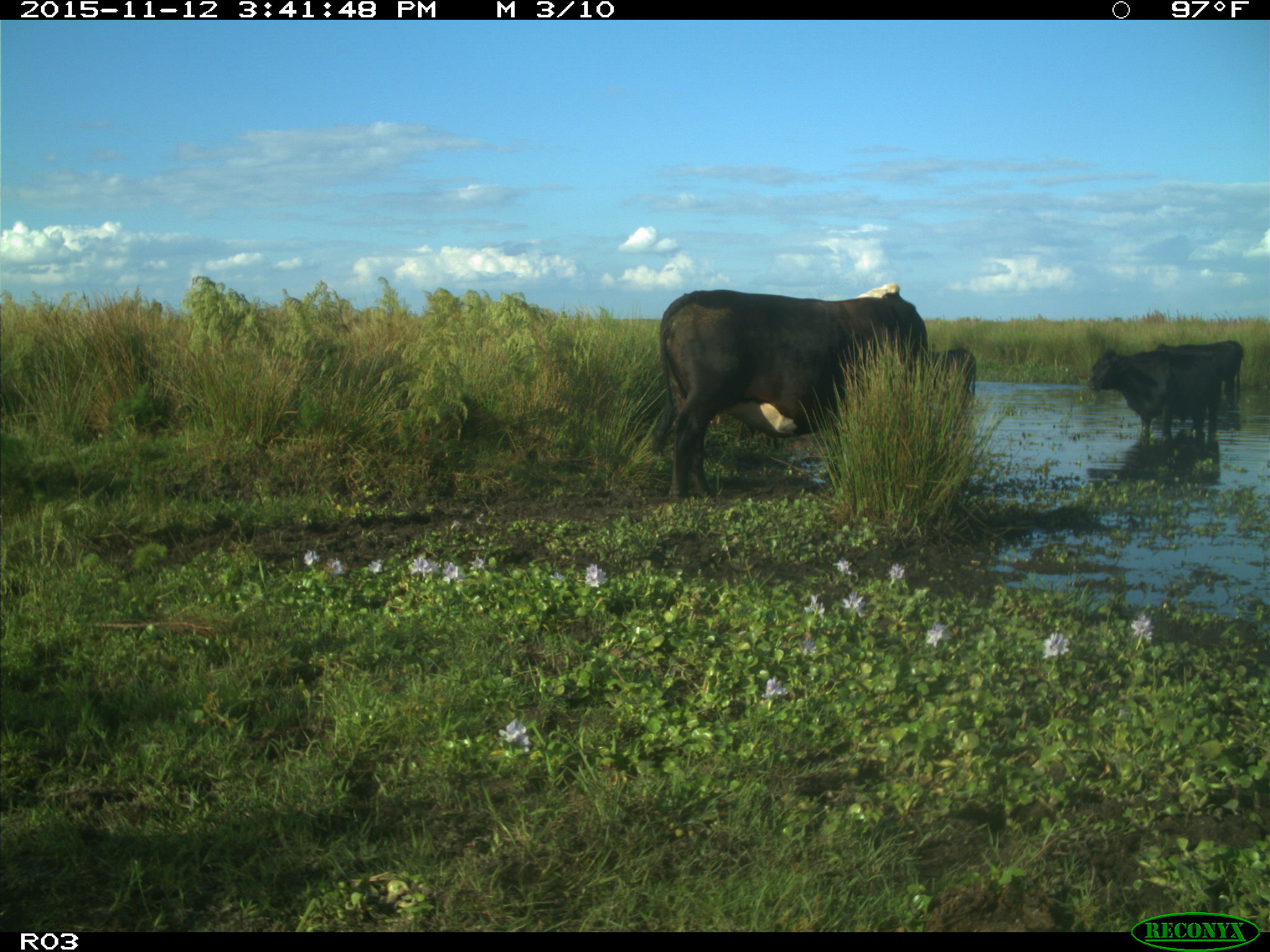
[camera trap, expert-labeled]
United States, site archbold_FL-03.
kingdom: Animalia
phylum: Chordata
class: Mammalia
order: Artiodactyla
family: Bovidae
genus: Bos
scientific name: Bos taurus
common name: domestic cow